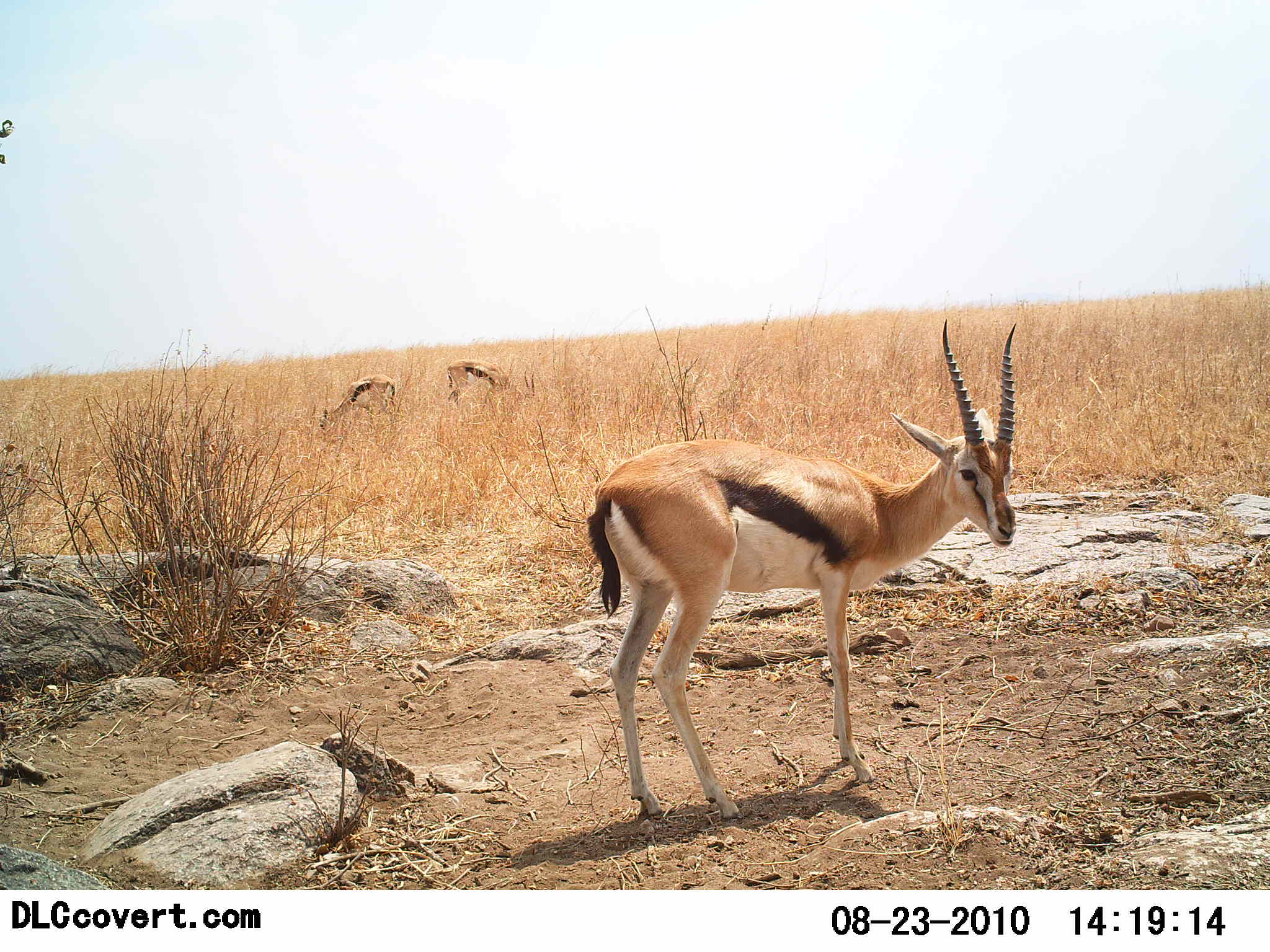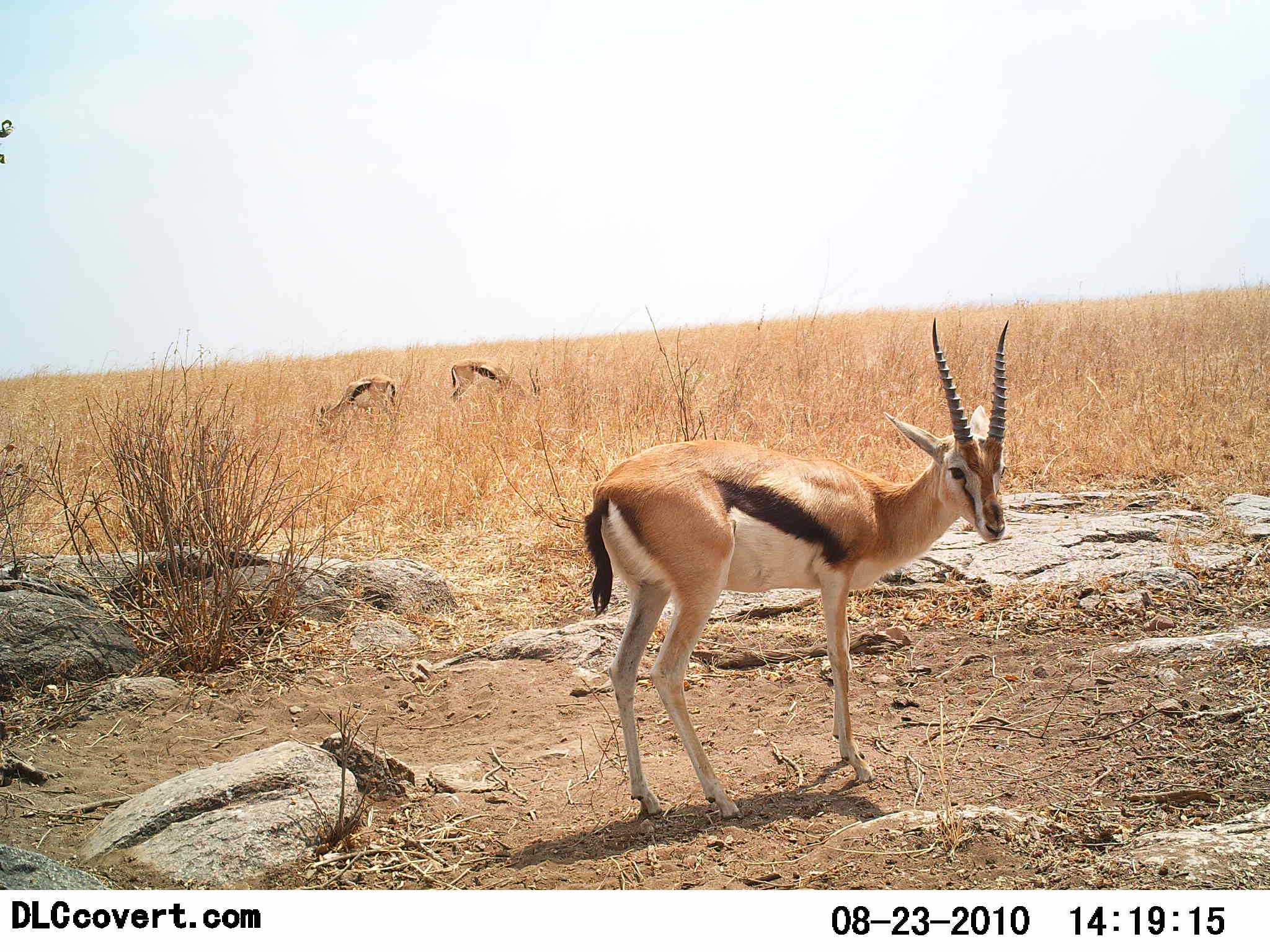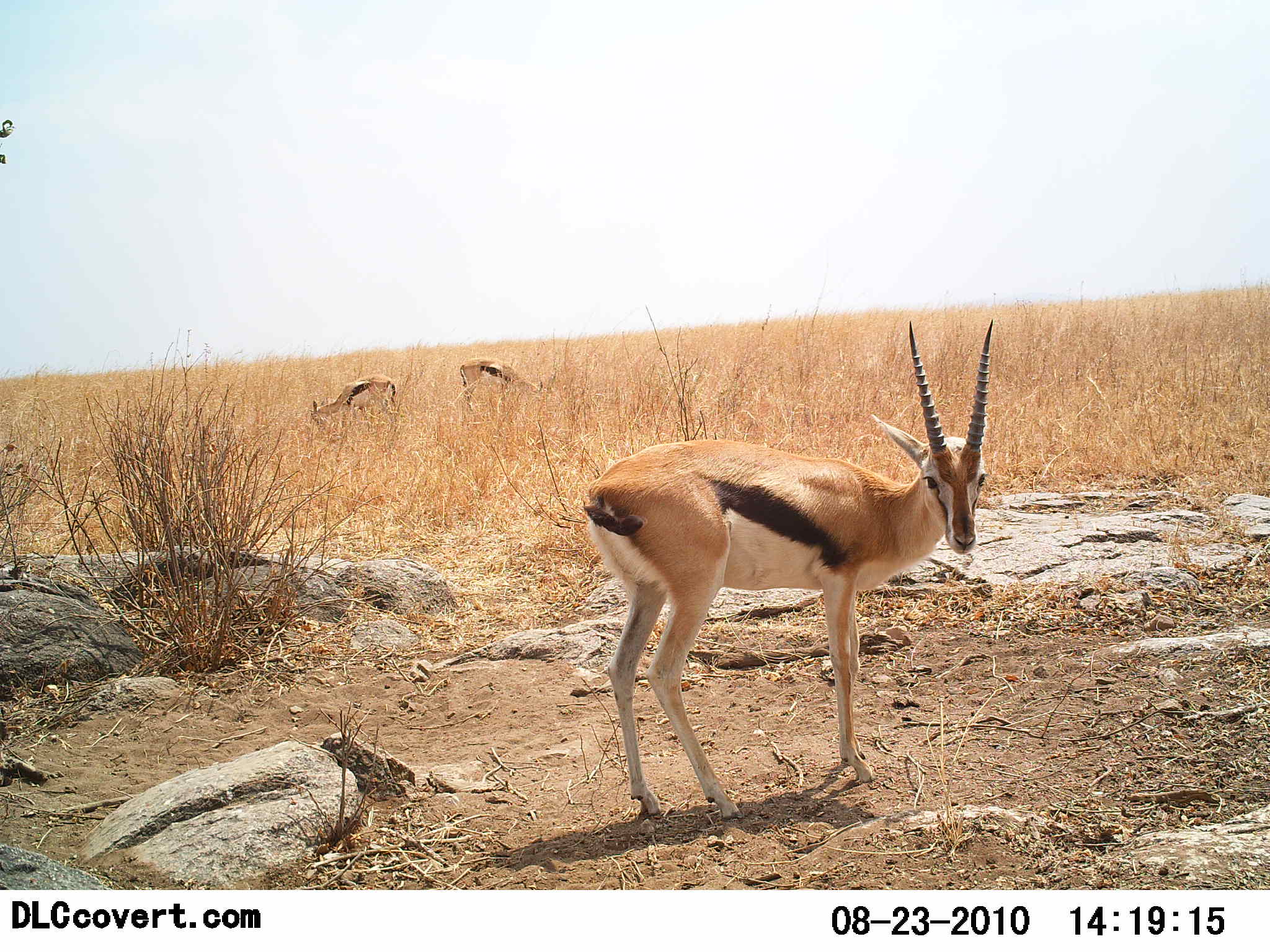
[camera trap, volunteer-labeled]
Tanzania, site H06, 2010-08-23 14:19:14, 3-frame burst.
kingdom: Animalia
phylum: Chordata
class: Mammalia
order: Artiodactyla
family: Bovidae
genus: Eudorcas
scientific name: Eudorcas thomsonii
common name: thomson's gazelle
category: gazellethomsons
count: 3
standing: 87%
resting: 0%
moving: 9%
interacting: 0%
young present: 0%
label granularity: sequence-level